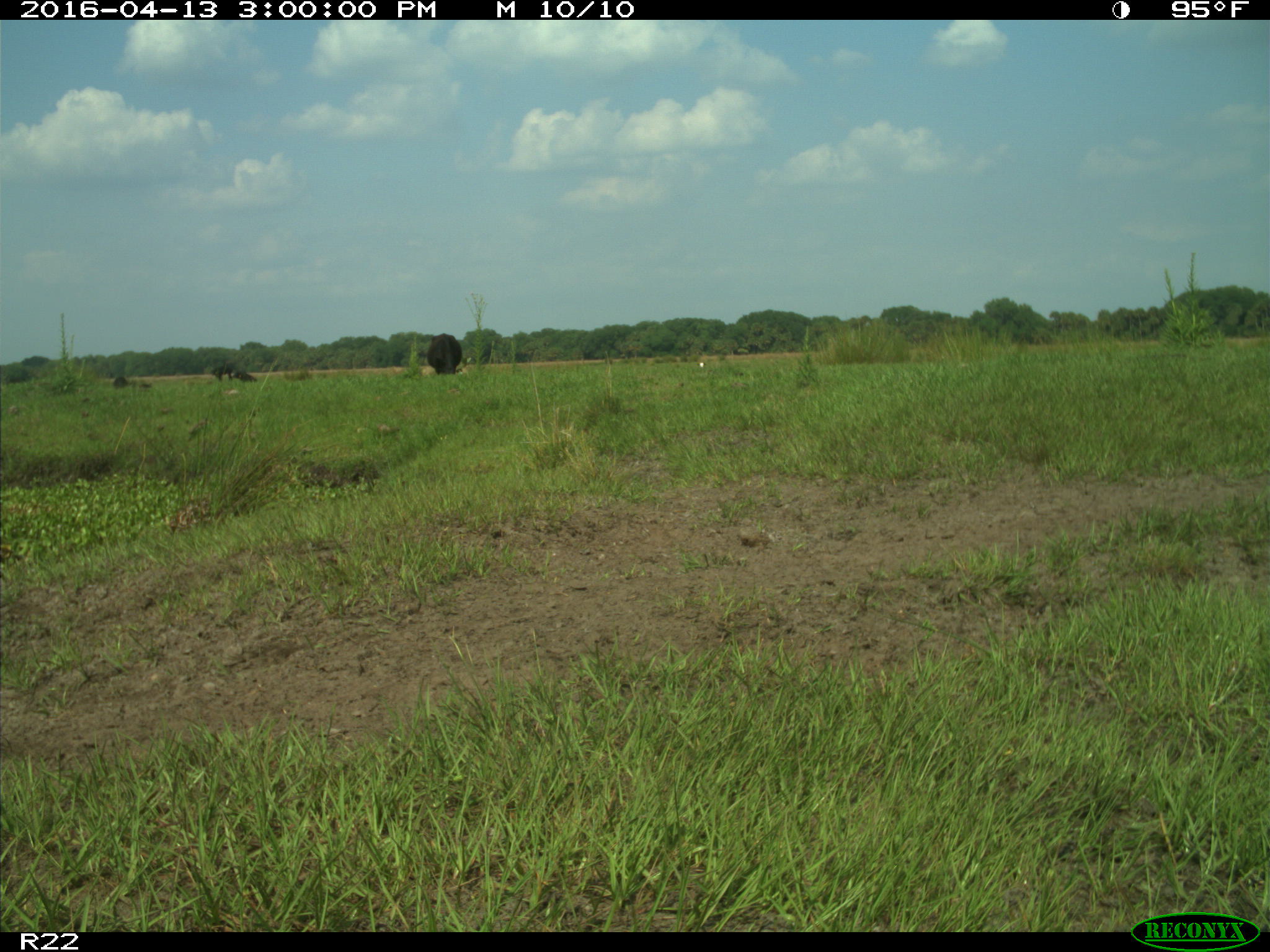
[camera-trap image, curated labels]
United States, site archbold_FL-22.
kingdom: Animalia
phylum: Chordata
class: Mammalia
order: Artiodactyla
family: Bovidae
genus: Bos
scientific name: Bos taurus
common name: domestic cow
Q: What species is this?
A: Bos taurus (domestic cow).